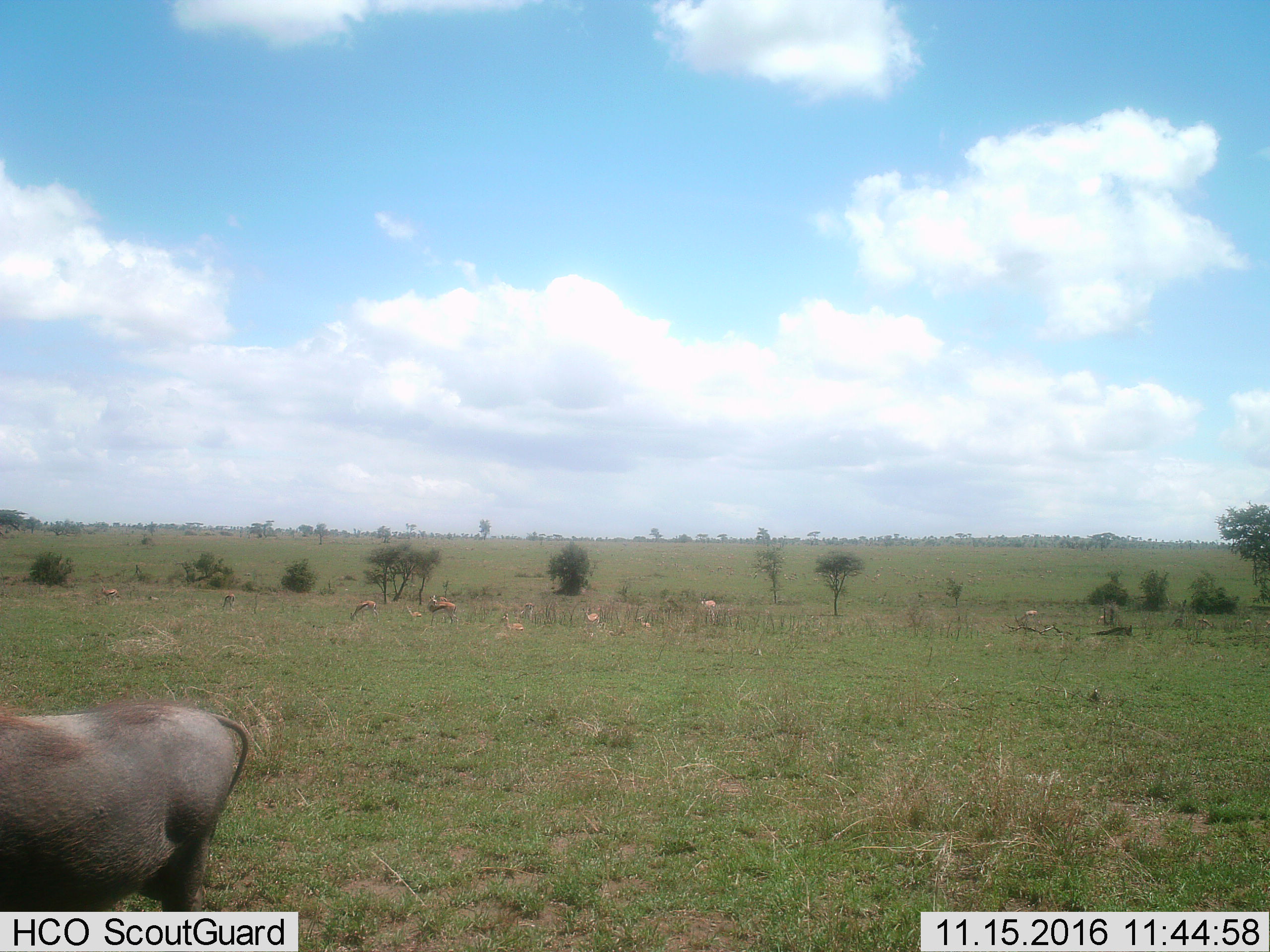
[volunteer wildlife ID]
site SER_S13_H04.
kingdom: Animalia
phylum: Chordata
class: Mammalia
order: Artiodactyla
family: Bovidae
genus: Eudorcas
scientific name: Eudorcas thomsonii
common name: thomson's gazelle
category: gazellethomsons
Gazellethomsons (thomson's gazelle) (Eudorcas thomsonii), count 10. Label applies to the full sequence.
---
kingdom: Animalia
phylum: Chordata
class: Mammalia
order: Artiodactyla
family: Suidae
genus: Phacochoerus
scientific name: Phacochoerus africanus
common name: warthog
Warthog (Phacochoerus africanus), count 1. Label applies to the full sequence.